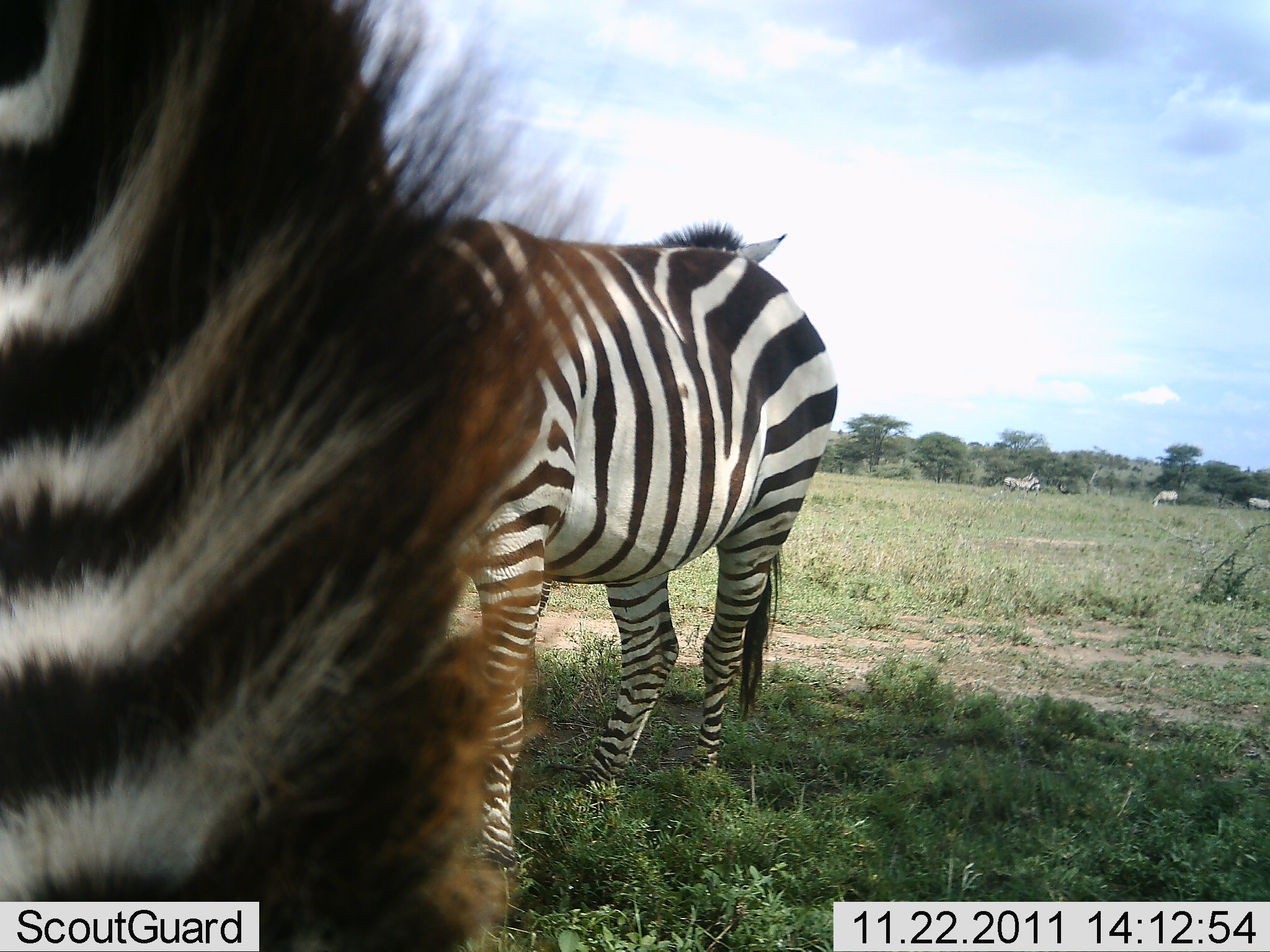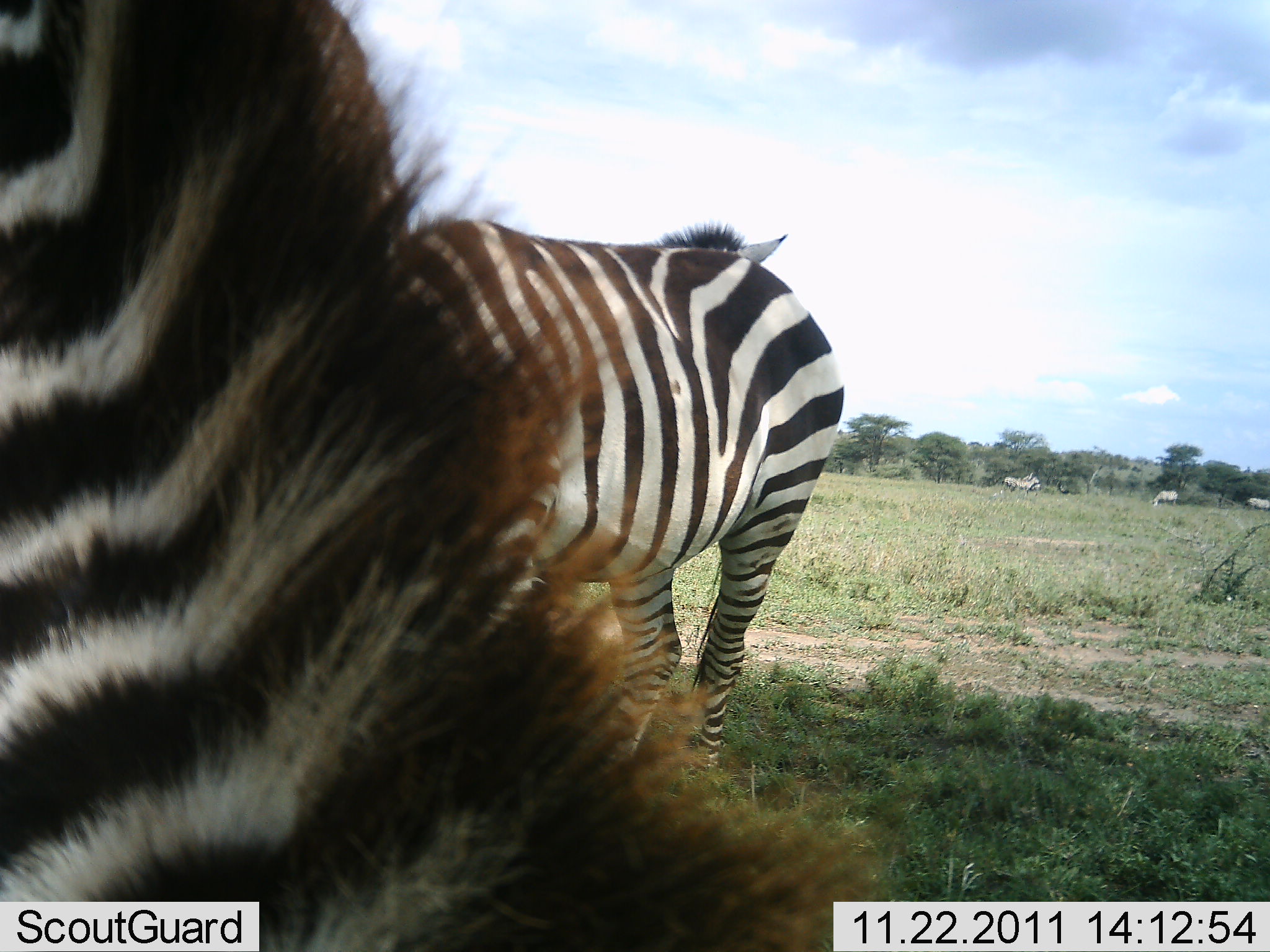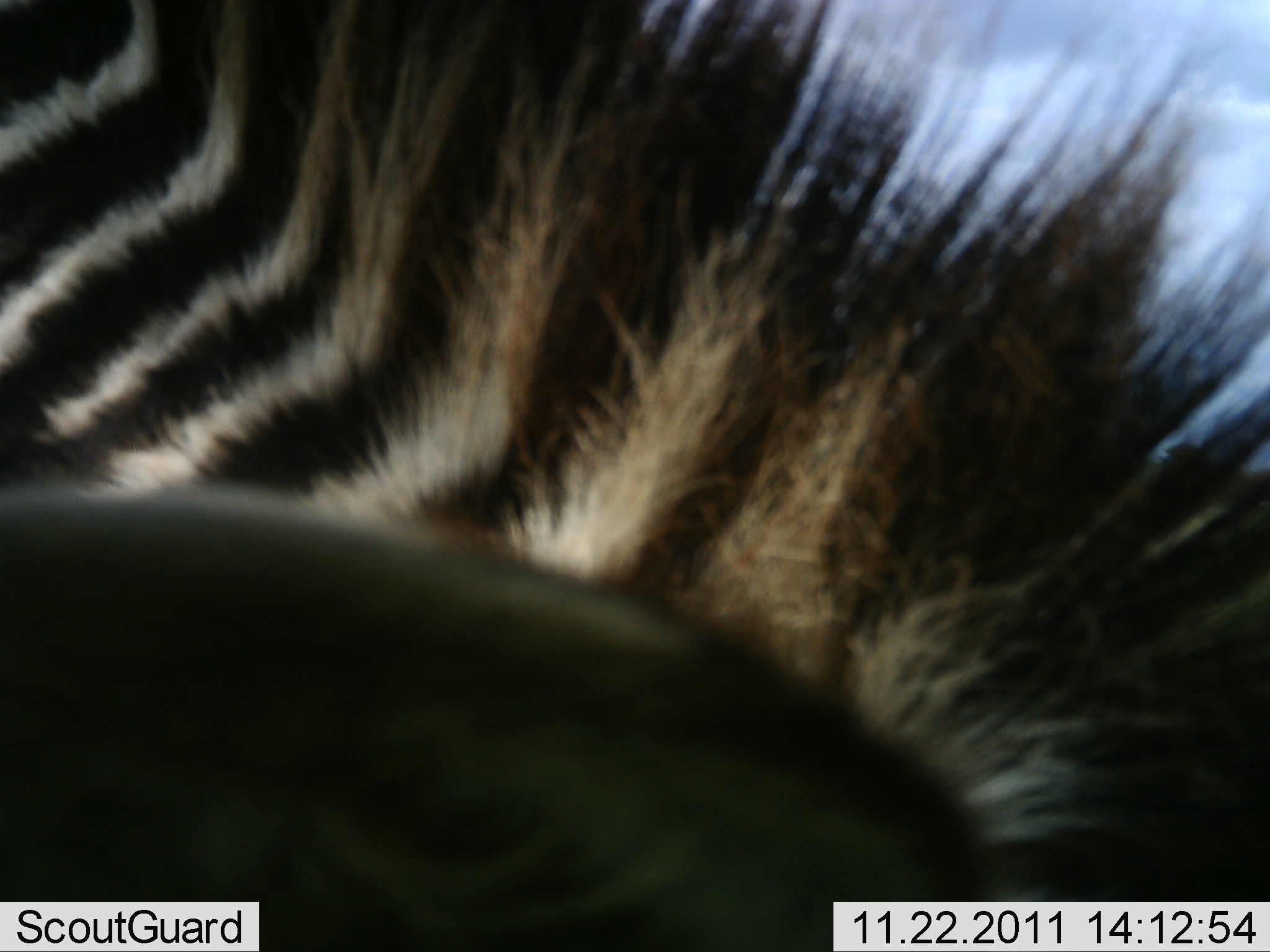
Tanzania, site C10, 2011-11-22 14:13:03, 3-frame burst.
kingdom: Animalia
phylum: Chordata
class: Mammalia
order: Perissodactyla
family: Equidae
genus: Equus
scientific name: Equus quagga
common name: plains zebra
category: zebra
Zebra (plains zebra) (Equus quagga), count 3. Behavior (volunteer vote fractions): standing 73%, resting 0%, moving 9%, interacting 0%. Young present (vote fraction): 0%. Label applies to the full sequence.